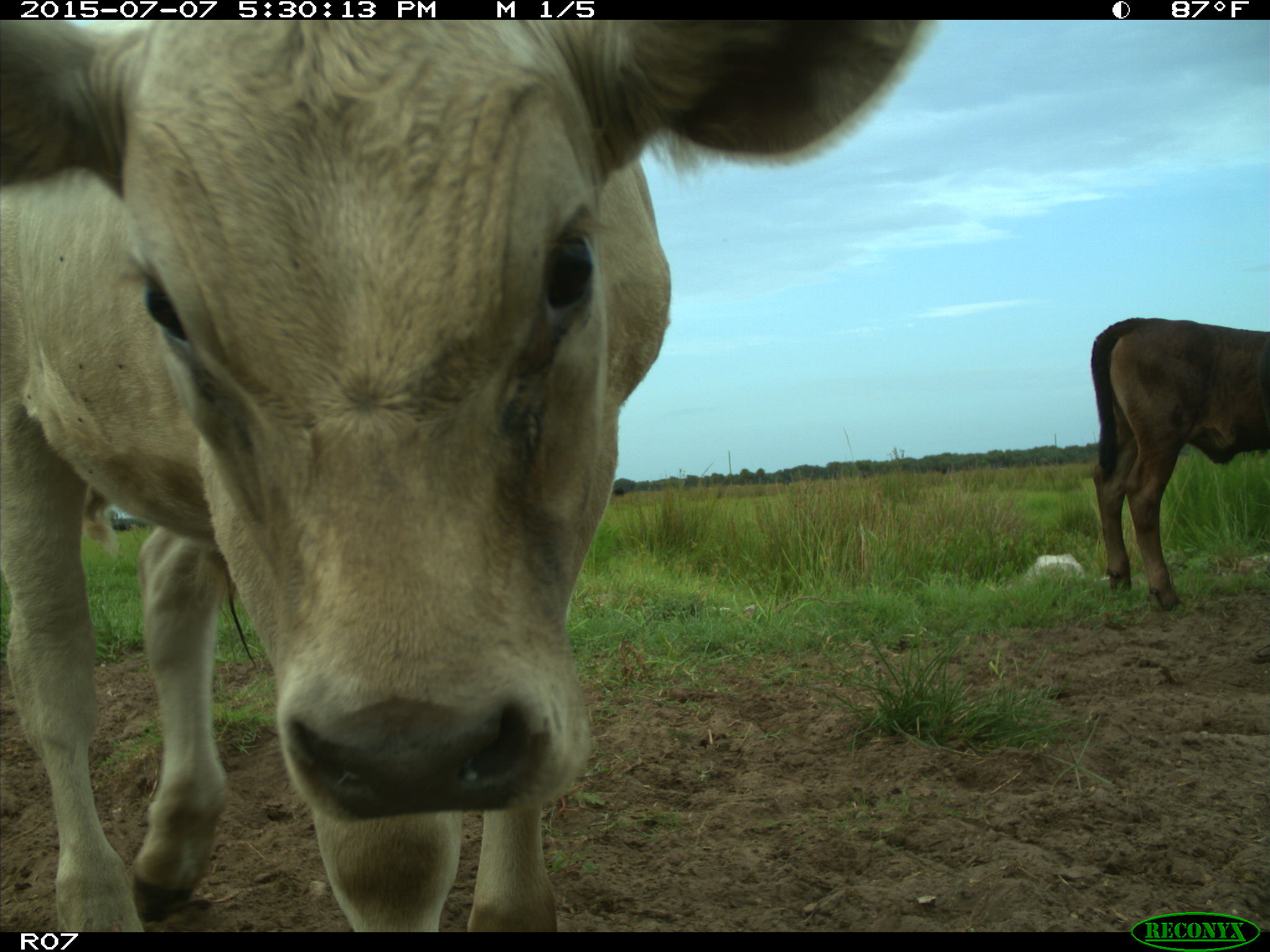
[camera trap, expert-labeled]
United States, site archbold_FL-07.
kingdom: Animalia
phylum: Chordata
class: Mammalia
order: Artiodactyla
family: Bovidae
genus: Bos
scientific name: Bos taurus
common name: domestic cow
Bos taurus (domestic cow).